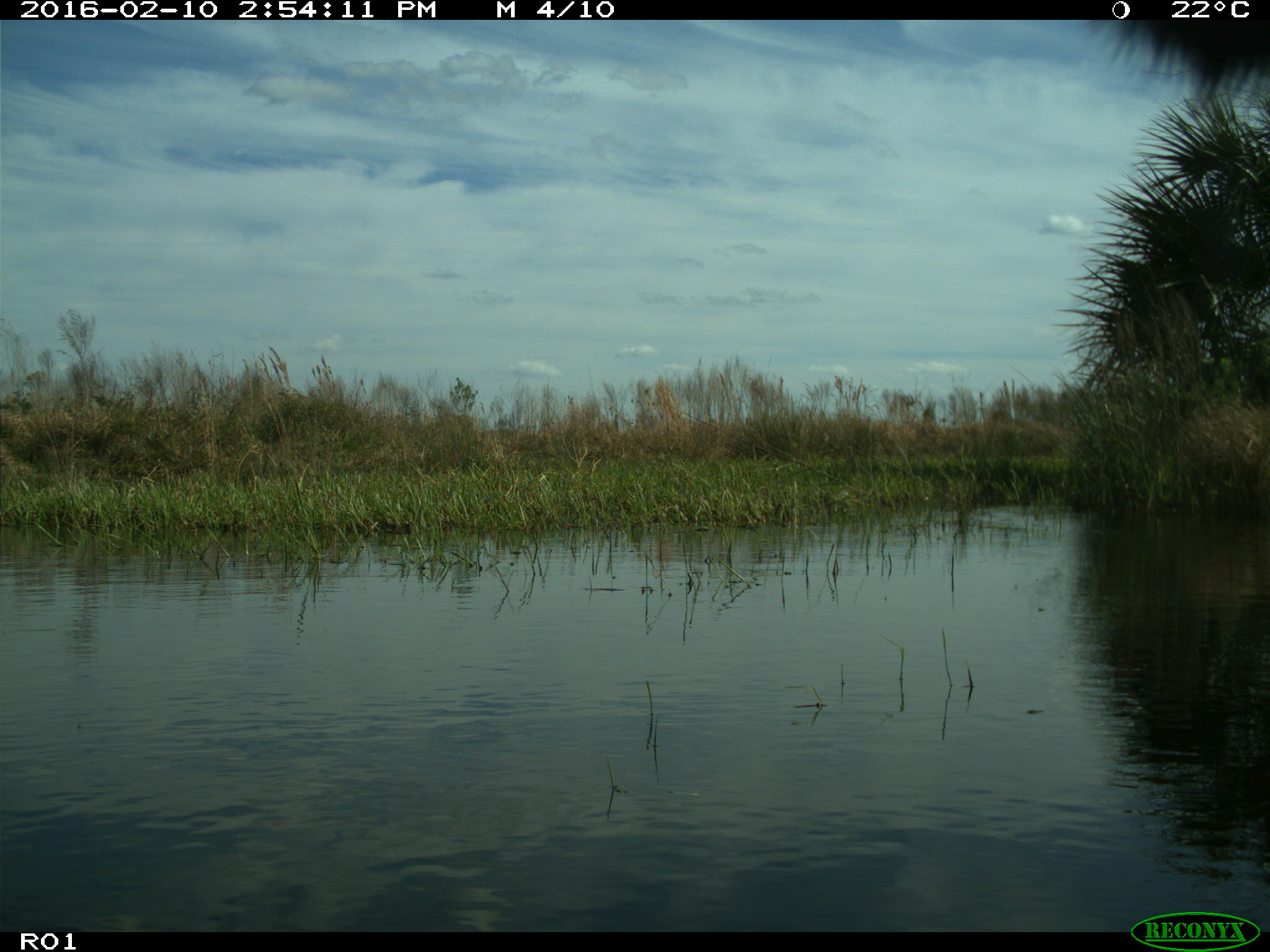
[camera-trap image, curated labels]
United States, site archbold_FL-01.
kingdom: Animalia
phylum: Chordata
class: Mammalia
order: Artiodactyla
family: Bovidae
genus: Bos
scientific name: Bos taurus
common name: domestic cow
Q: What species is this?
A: Bos taurus (domestic cow).